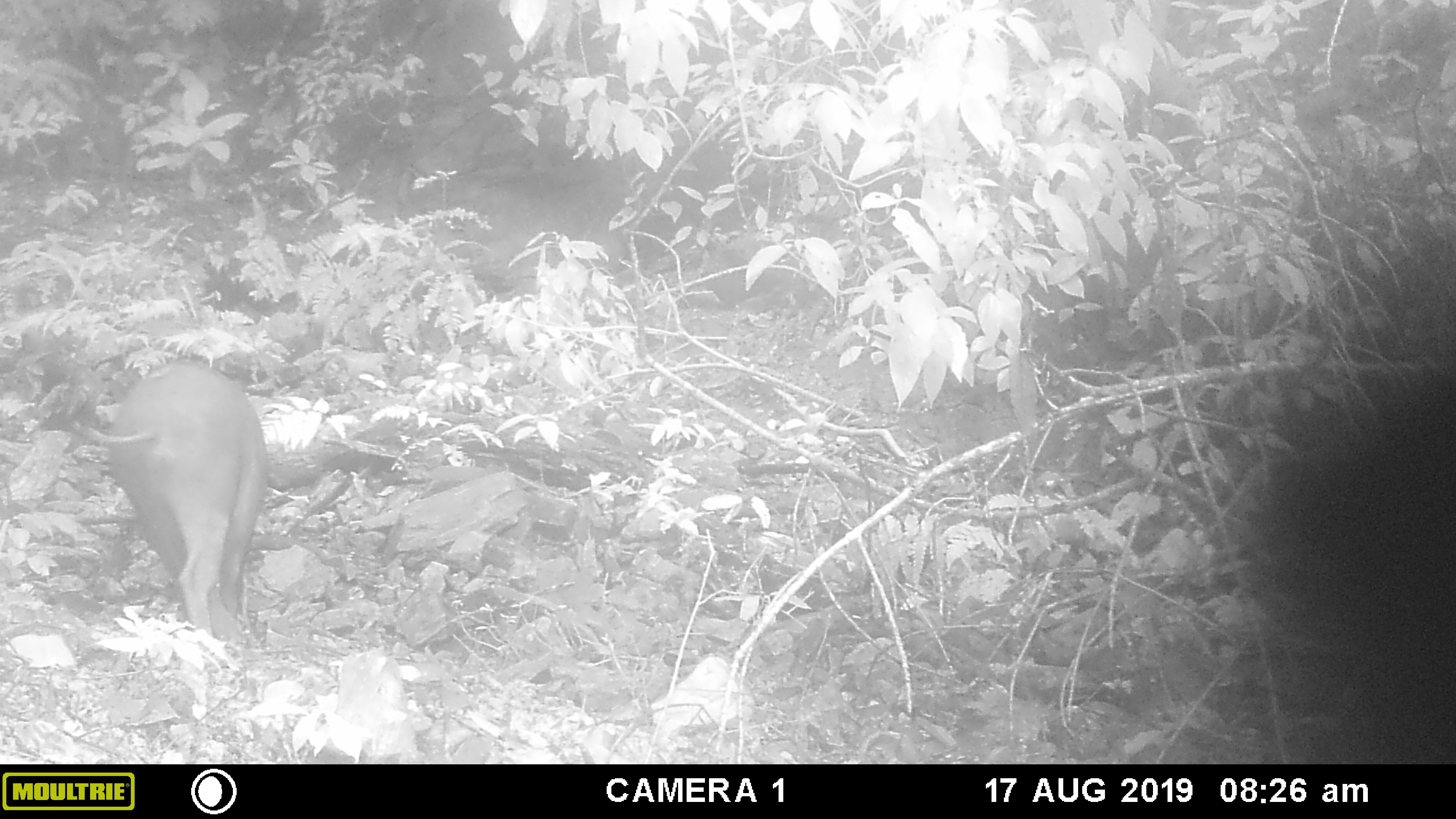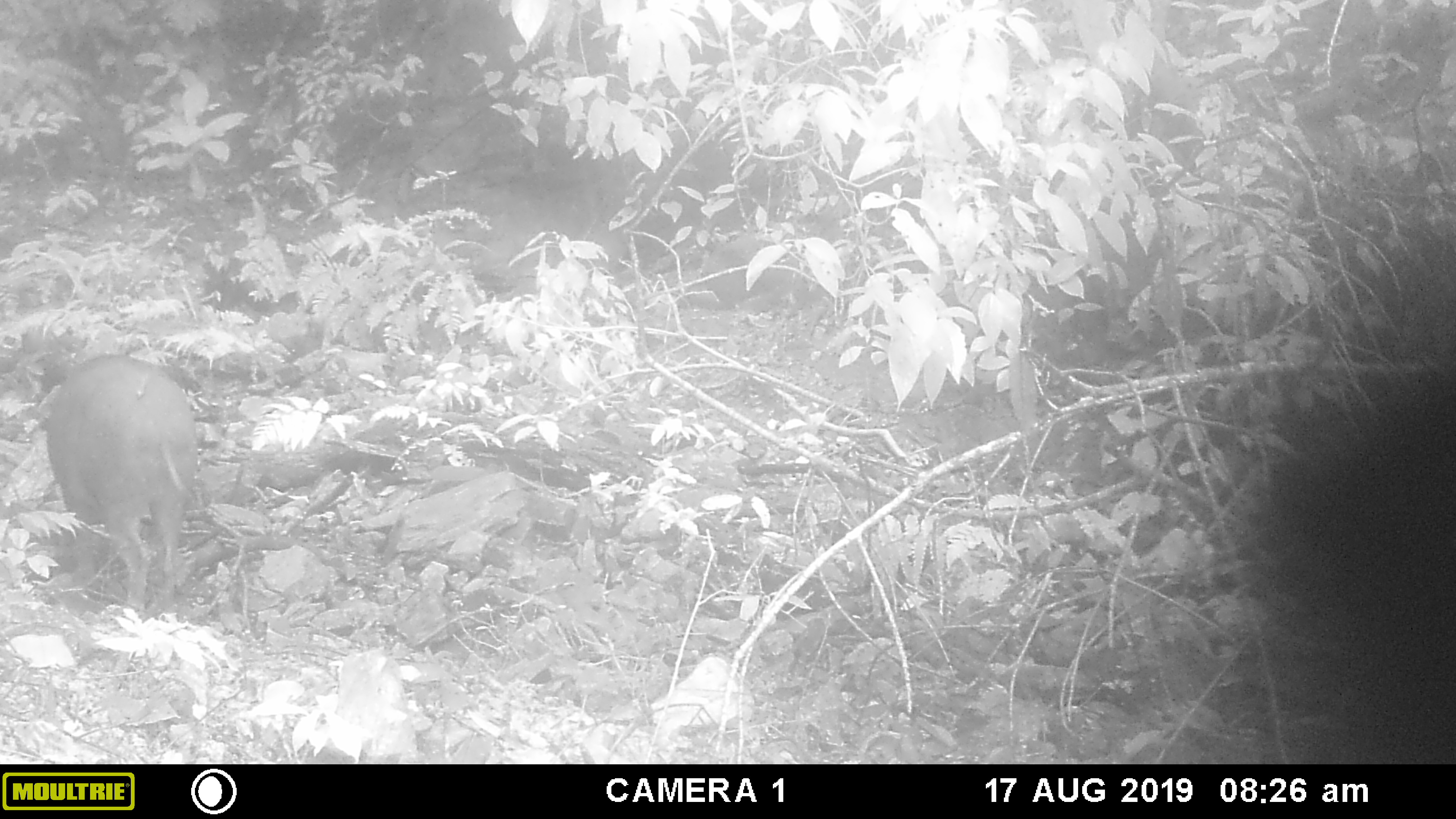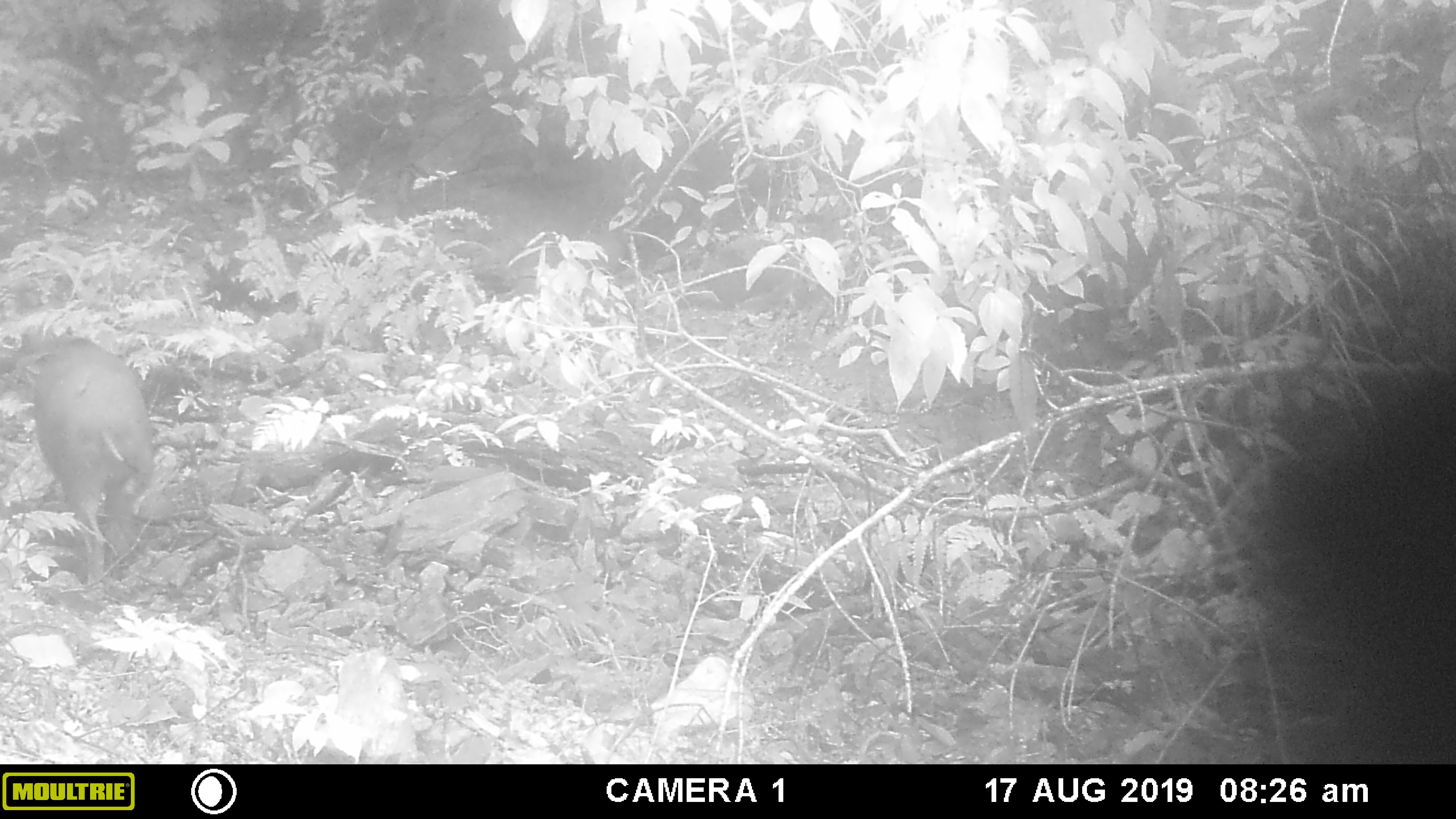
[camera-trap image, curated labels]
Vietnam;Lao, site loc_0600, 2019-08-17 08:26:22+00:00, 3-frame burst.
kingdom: Animalia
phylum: Chordata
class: Mammalia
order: Artiodactyla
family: Suidae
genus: Sus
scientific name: Sus scrofa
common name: eurasian wild pig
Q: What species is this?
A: Eurasian wild pig (Sus scrofa).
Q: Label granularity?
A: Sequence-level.